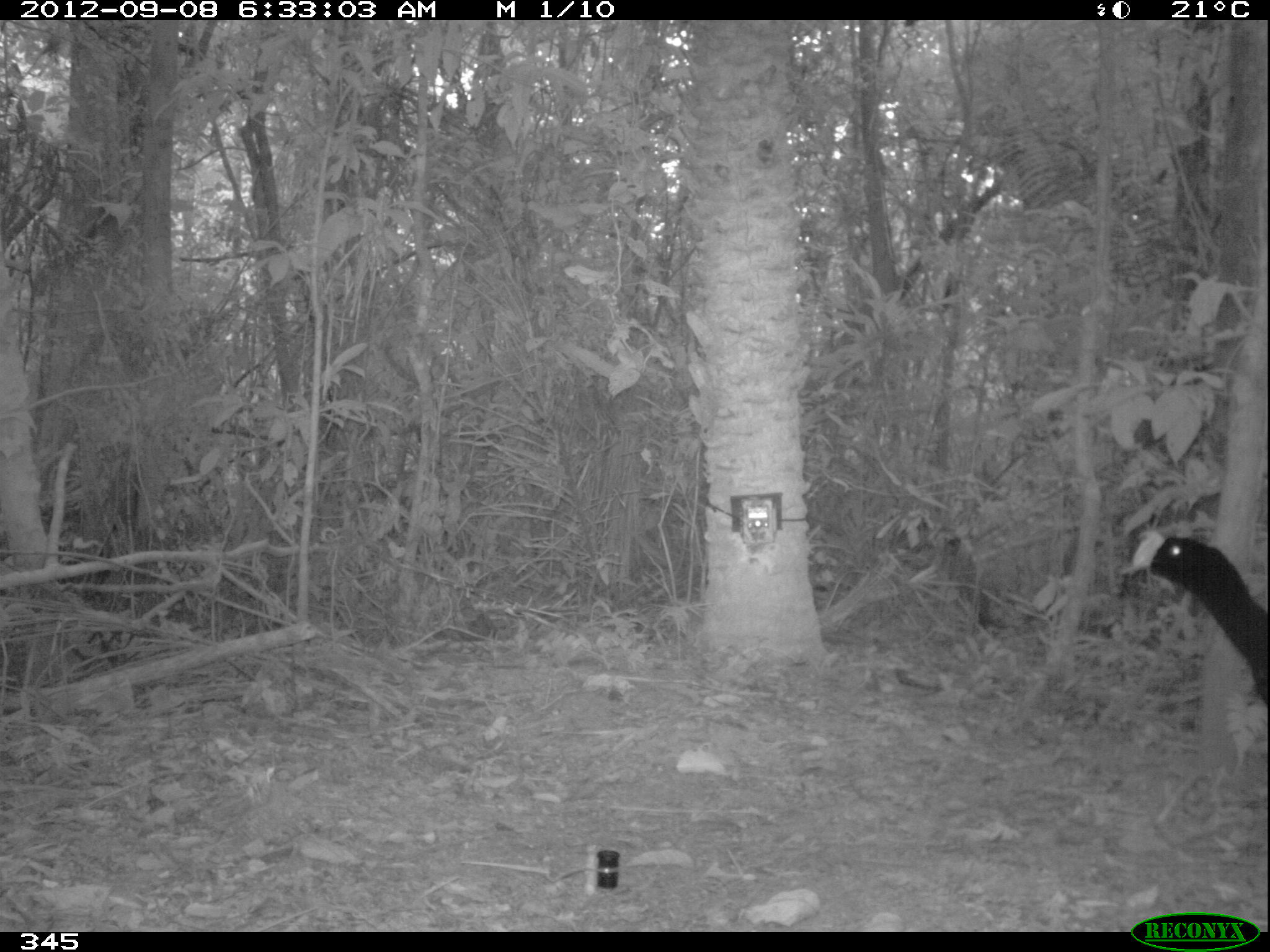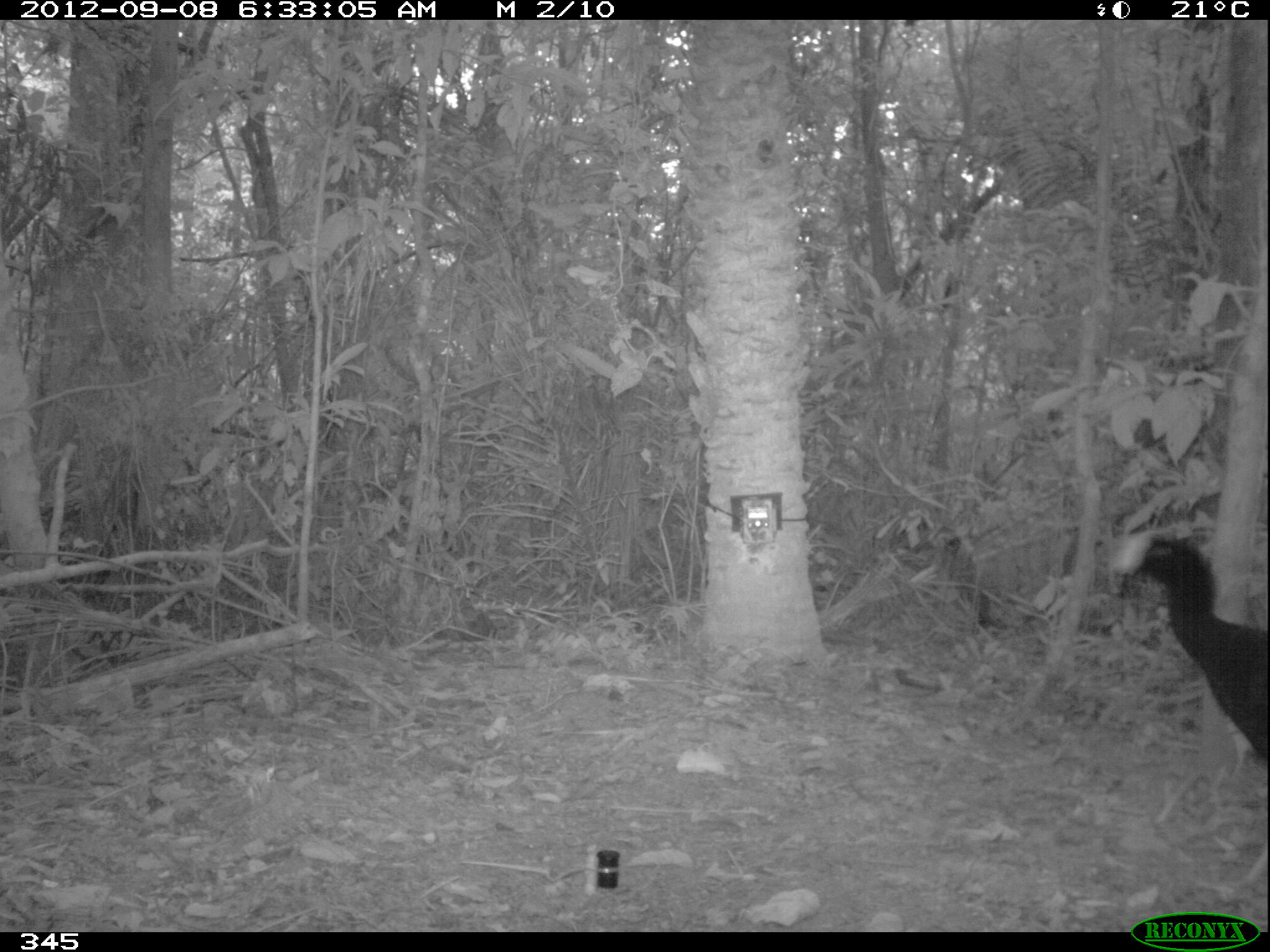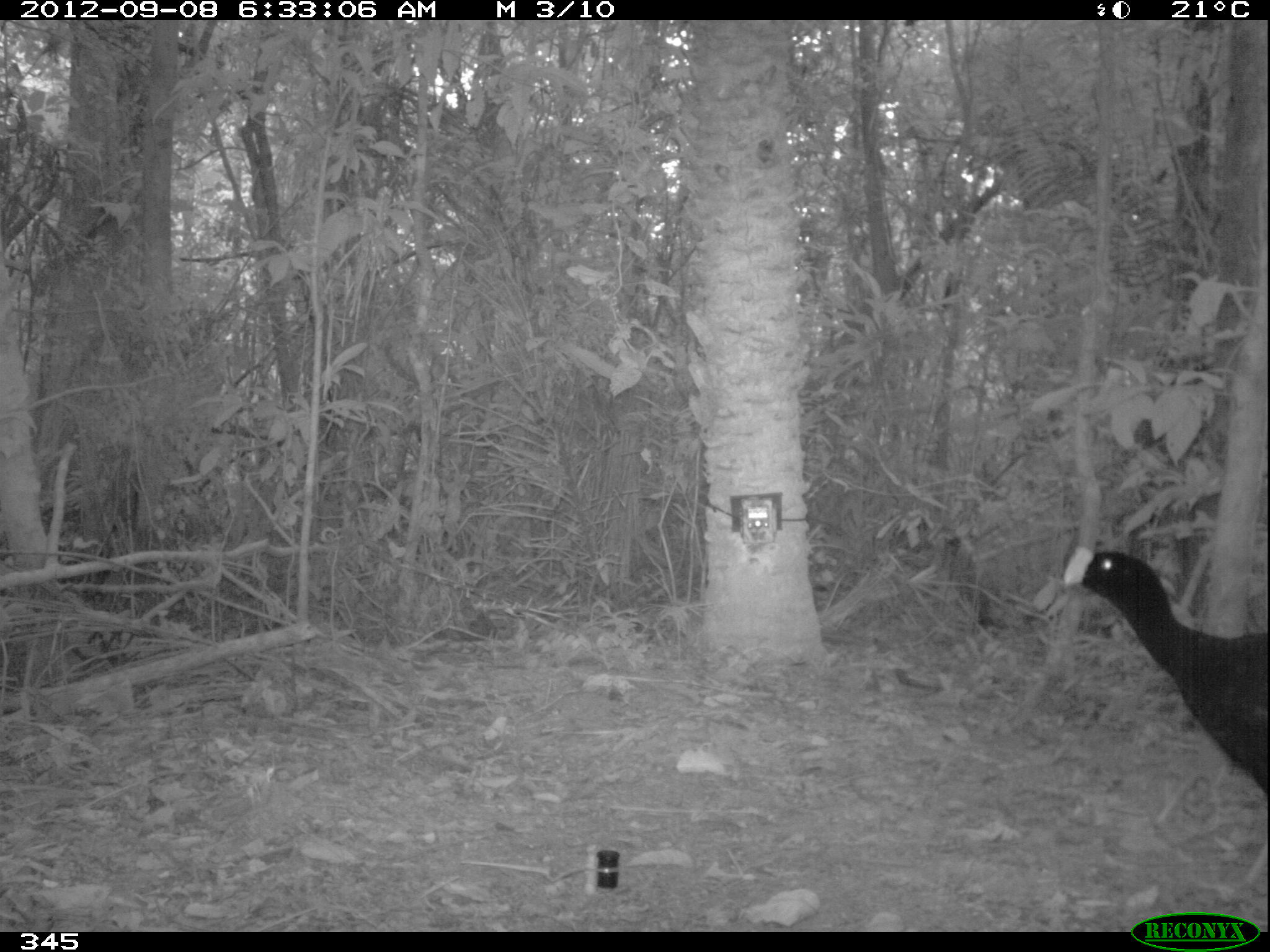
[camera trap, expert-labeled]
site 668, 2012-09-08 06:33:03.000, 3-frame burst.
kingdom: Animalia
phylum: Chordata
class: Aves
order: Galliformes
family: Cracidae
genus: Mitu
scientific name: Mitu tuberosum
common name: razor-billed curassow